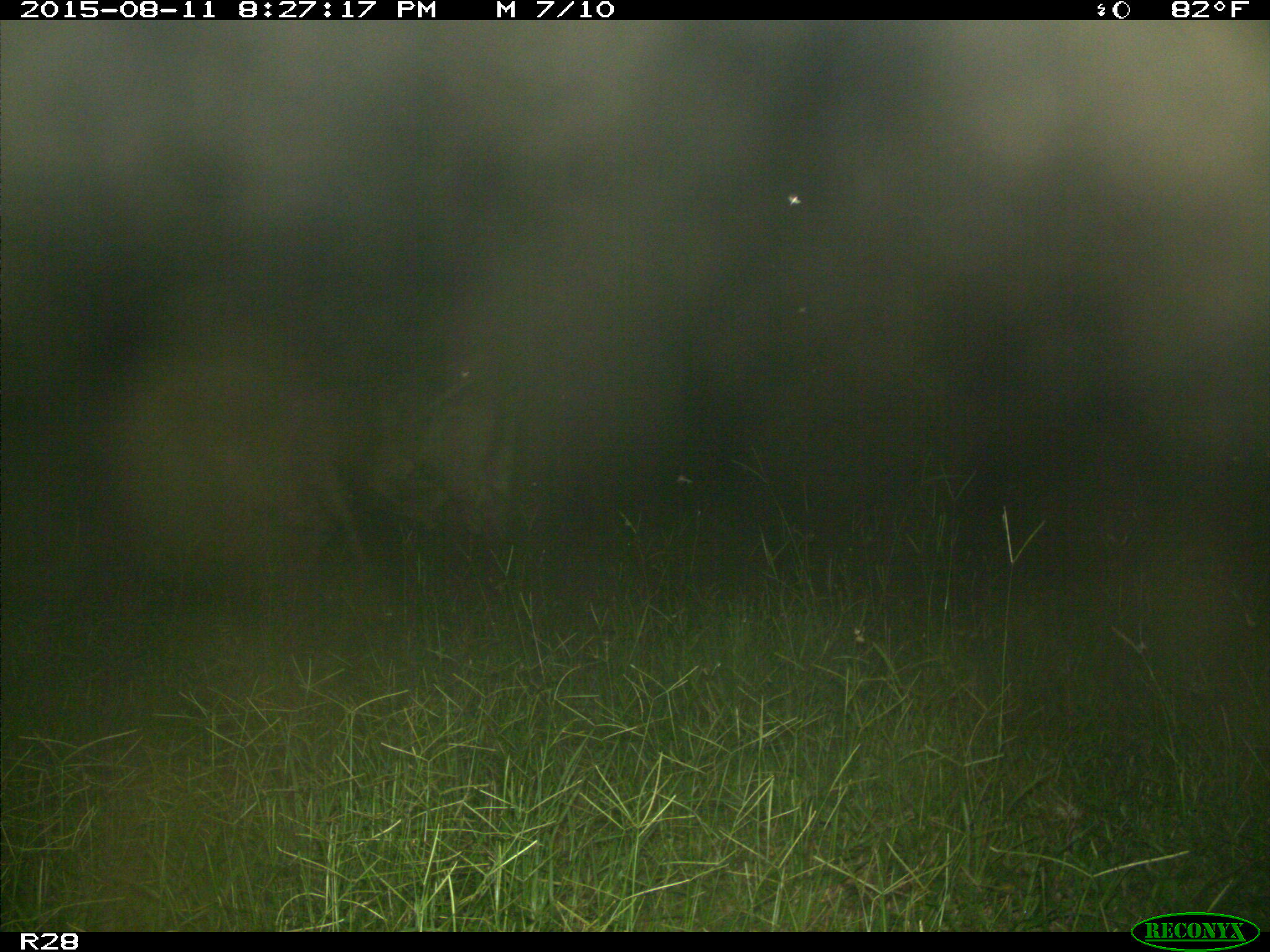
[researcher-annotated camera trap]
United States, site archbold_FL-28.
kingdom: Animalia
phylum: Chordata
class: Mammalia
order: Artiodactyla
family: Bovidae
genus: Bos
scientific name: Bos taurus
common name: domestic cow